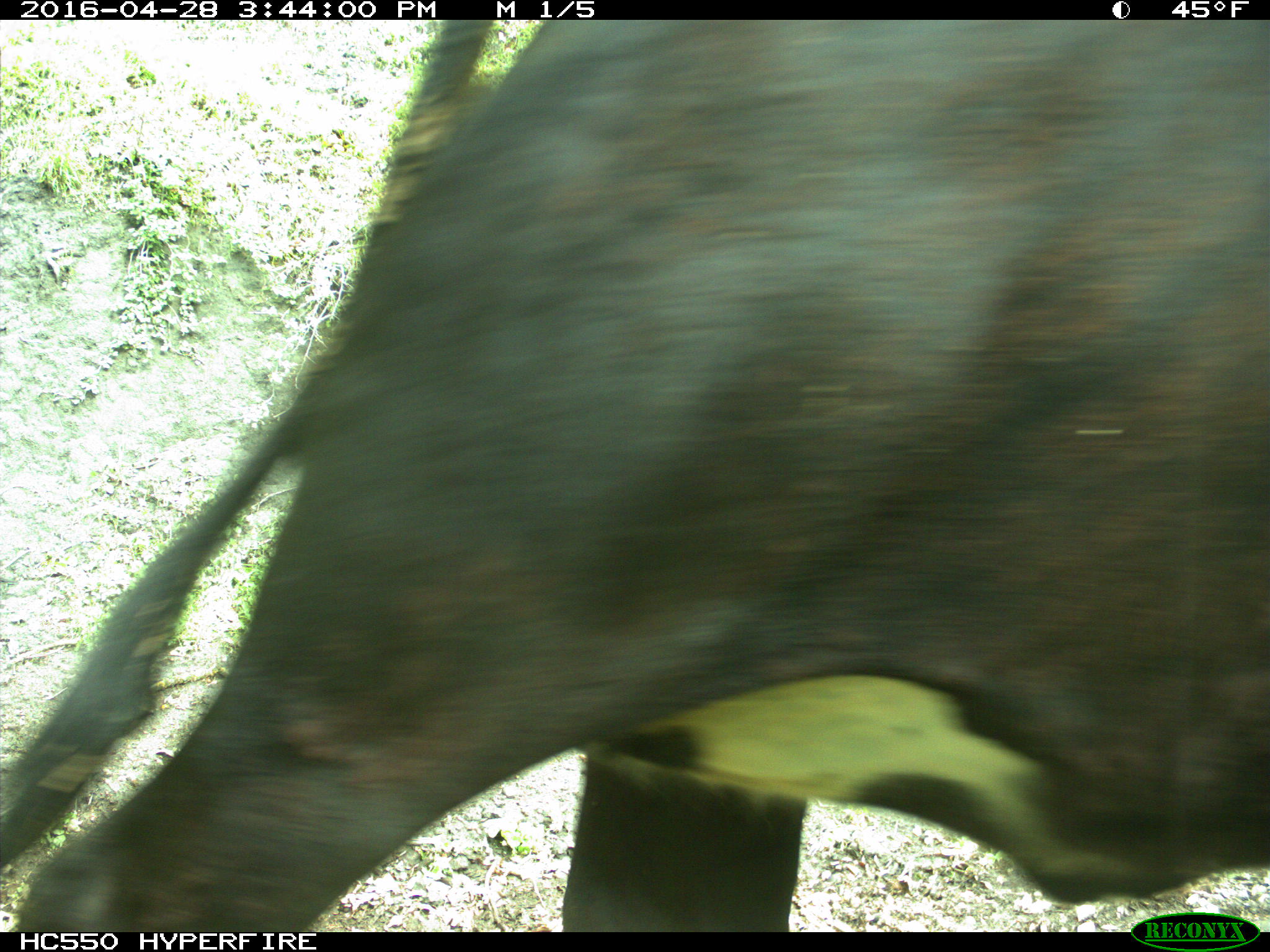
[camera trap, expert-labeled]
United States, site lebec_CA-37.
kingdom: Animalia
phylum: Chordata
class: Mammalia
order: Artiodactyla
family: Bovidae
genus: Bos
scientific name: Bos taurus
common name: domestic cow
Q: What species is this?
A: Bos taurus (domestic cow).